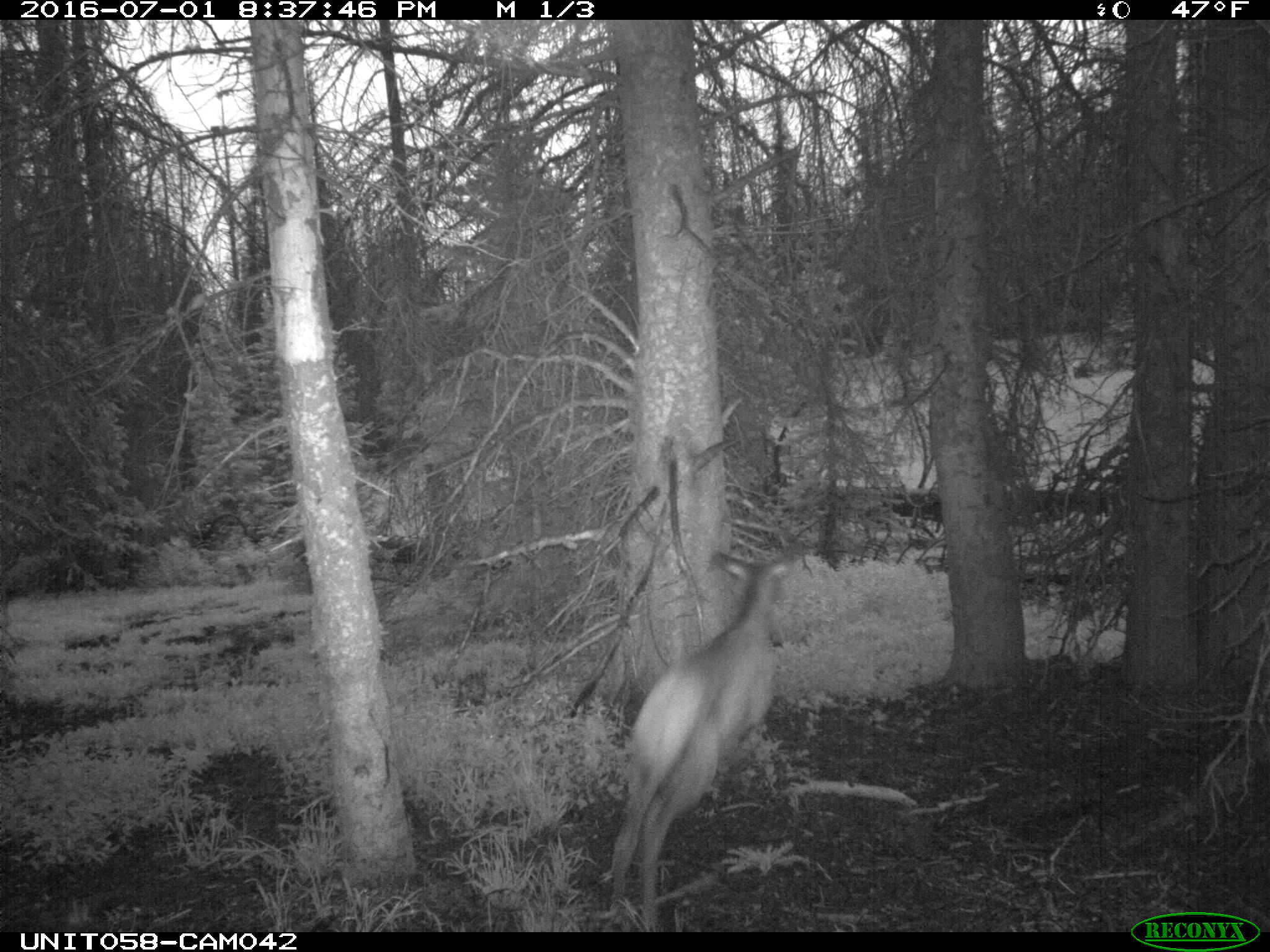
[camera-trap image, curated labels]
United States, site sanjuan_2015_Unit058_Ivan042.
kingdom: Animalia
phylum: Chordata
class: Mammalia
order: Artiodactyla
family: Cervidae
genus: Cervus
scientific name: Cervus elaphus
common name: red deer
Cervus elaphus (red deer).